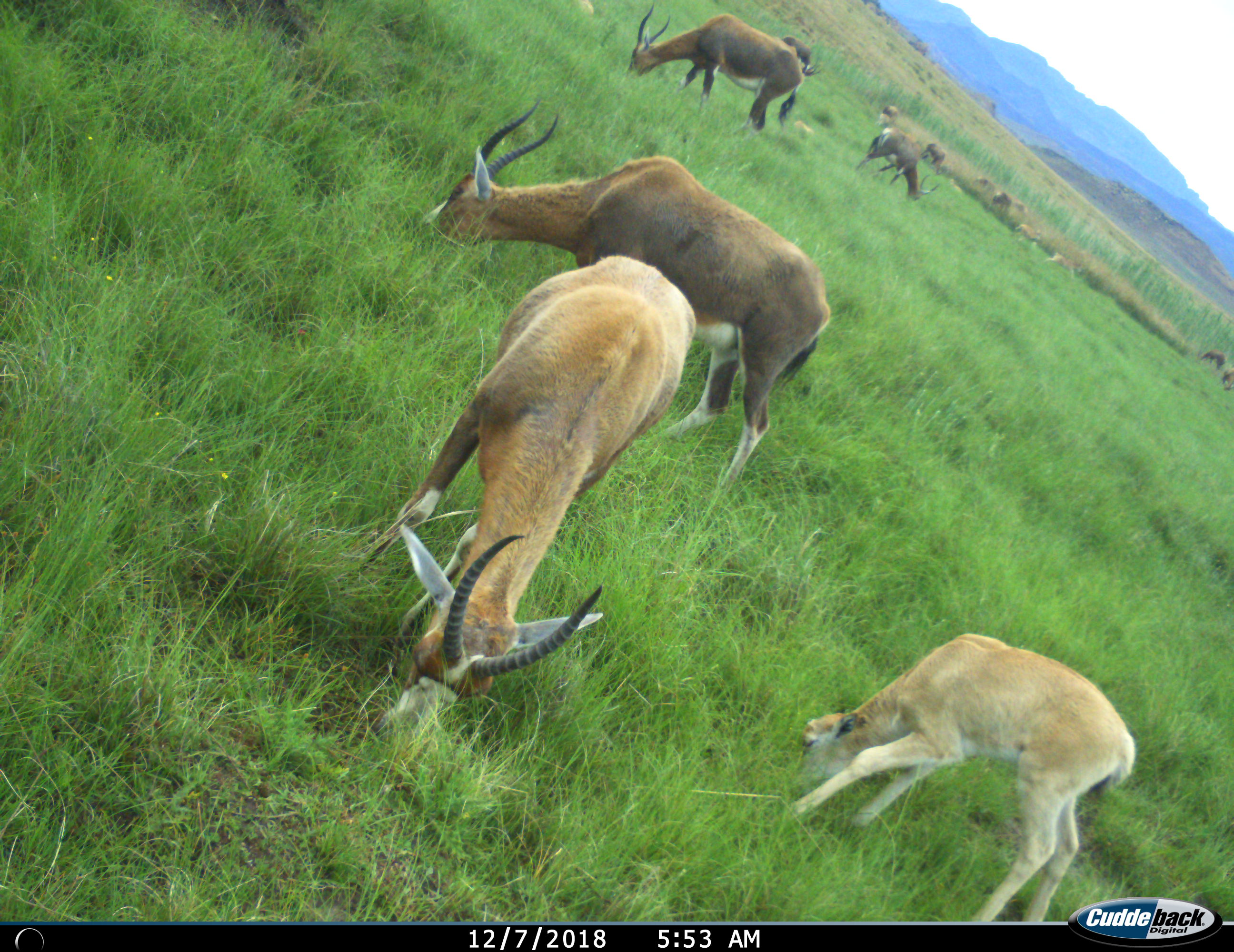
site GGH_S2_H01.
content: unidentified animal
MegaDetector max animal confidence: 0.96